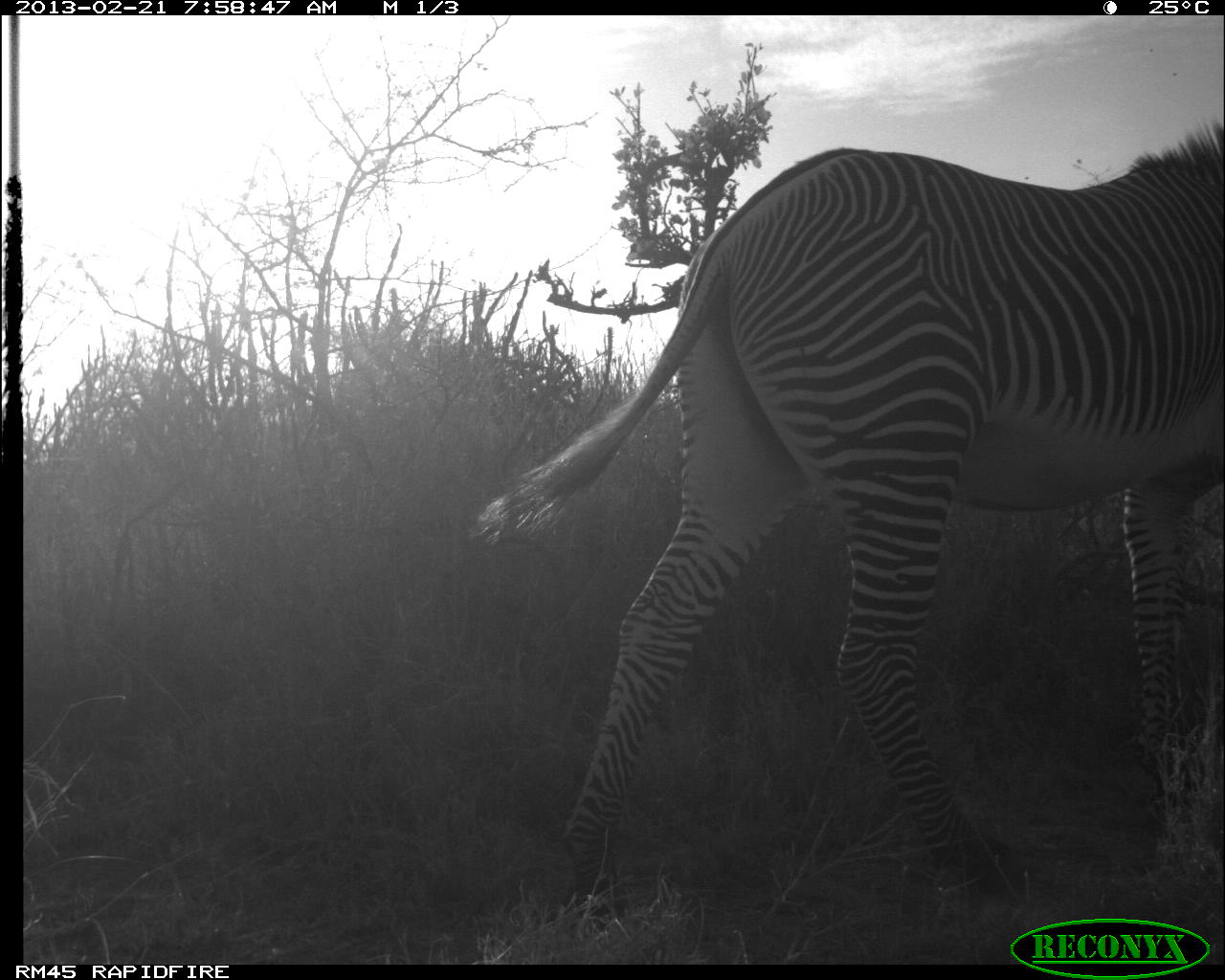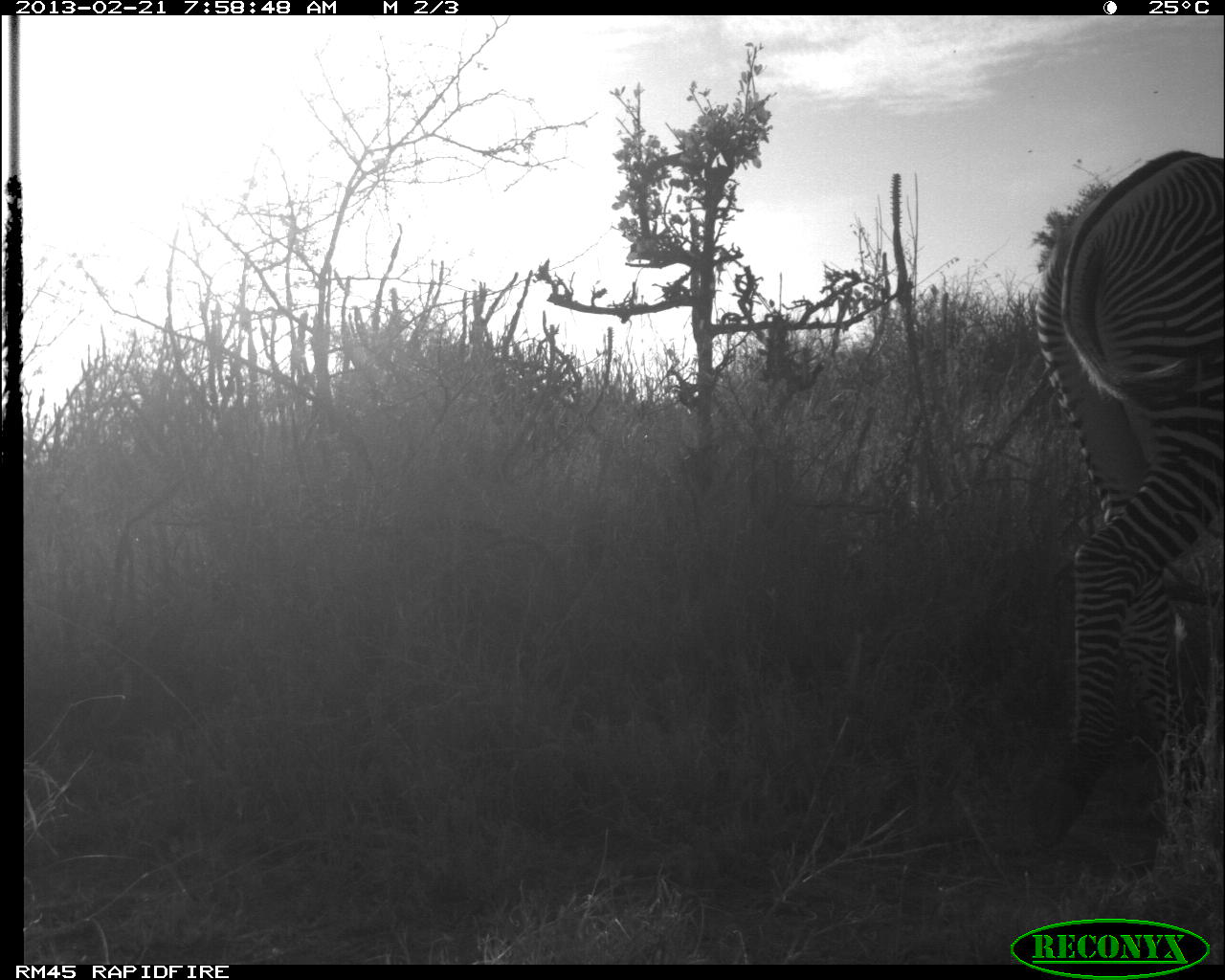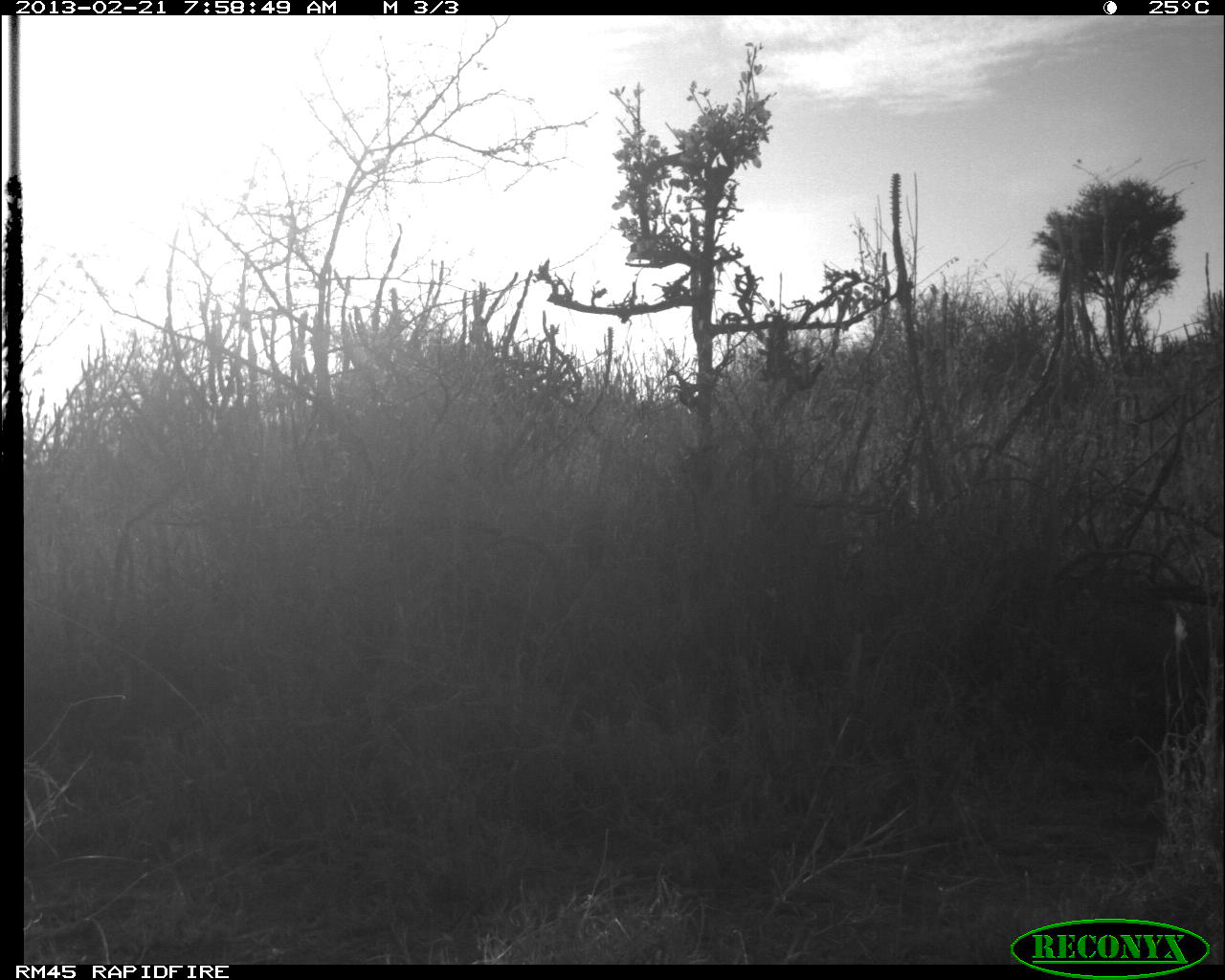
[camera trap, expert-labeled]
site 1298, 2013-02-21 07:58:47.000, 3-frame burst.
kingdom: Animalia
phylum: Chordata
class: Mammalia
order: Perissodactyla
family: Equidae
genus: Equus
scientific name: Equus grevyi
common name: grévy's zebra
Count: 1.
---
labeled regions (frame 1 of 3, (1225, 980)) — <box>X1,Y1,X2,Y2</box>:
equus grevyi: <box>468,113,1225,911</box>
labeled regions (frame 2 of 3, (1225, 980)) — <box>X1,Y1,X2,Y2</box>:
equus grevyi: <box>1022,146,1217,872</box>